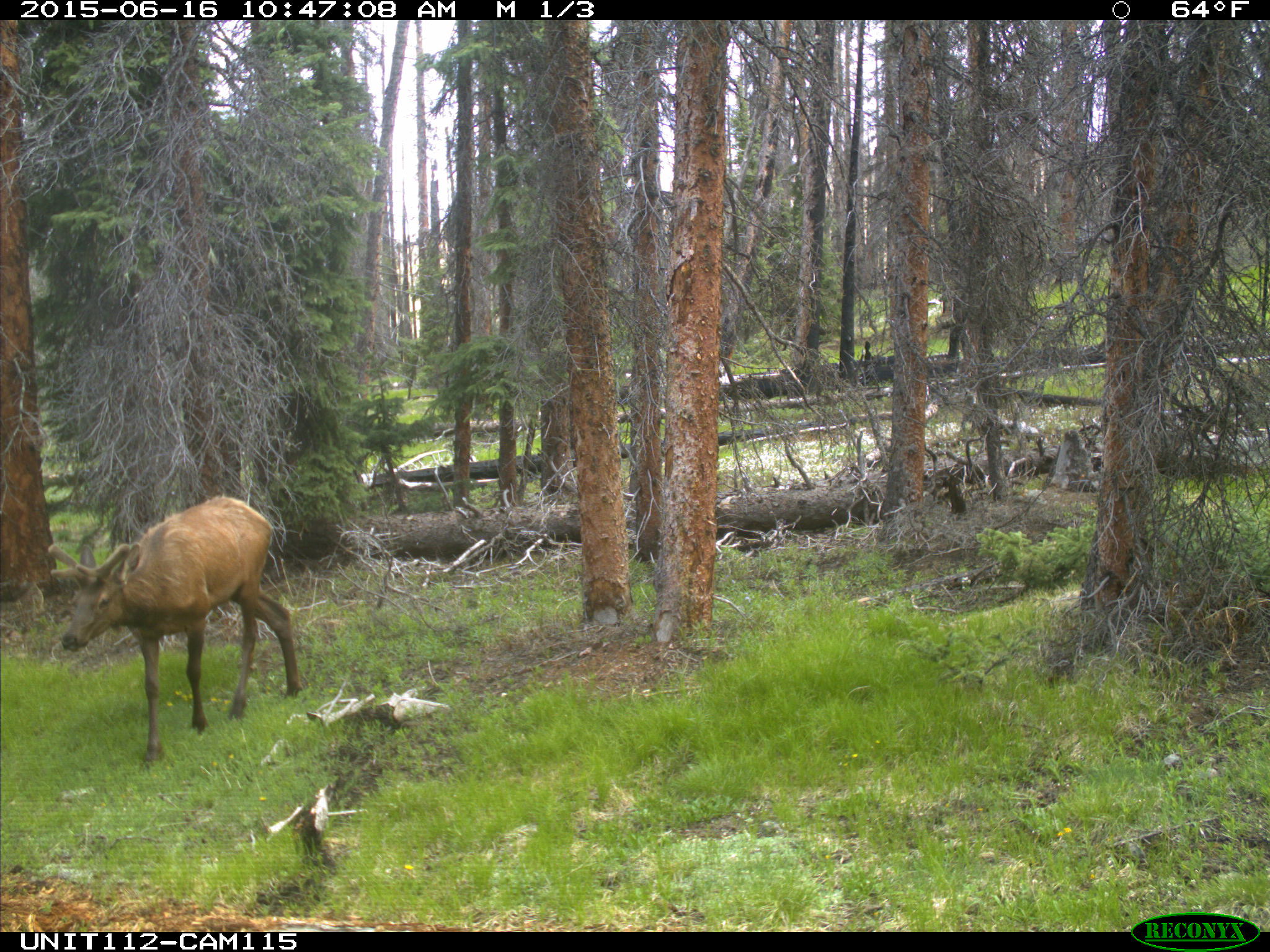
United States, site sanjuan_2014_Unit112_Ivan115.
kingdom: Animalia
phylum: Chordata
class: Mammalia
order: Artiodactyla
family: Cervidae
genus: Cervus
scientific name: Cervus elaphus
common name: red deer